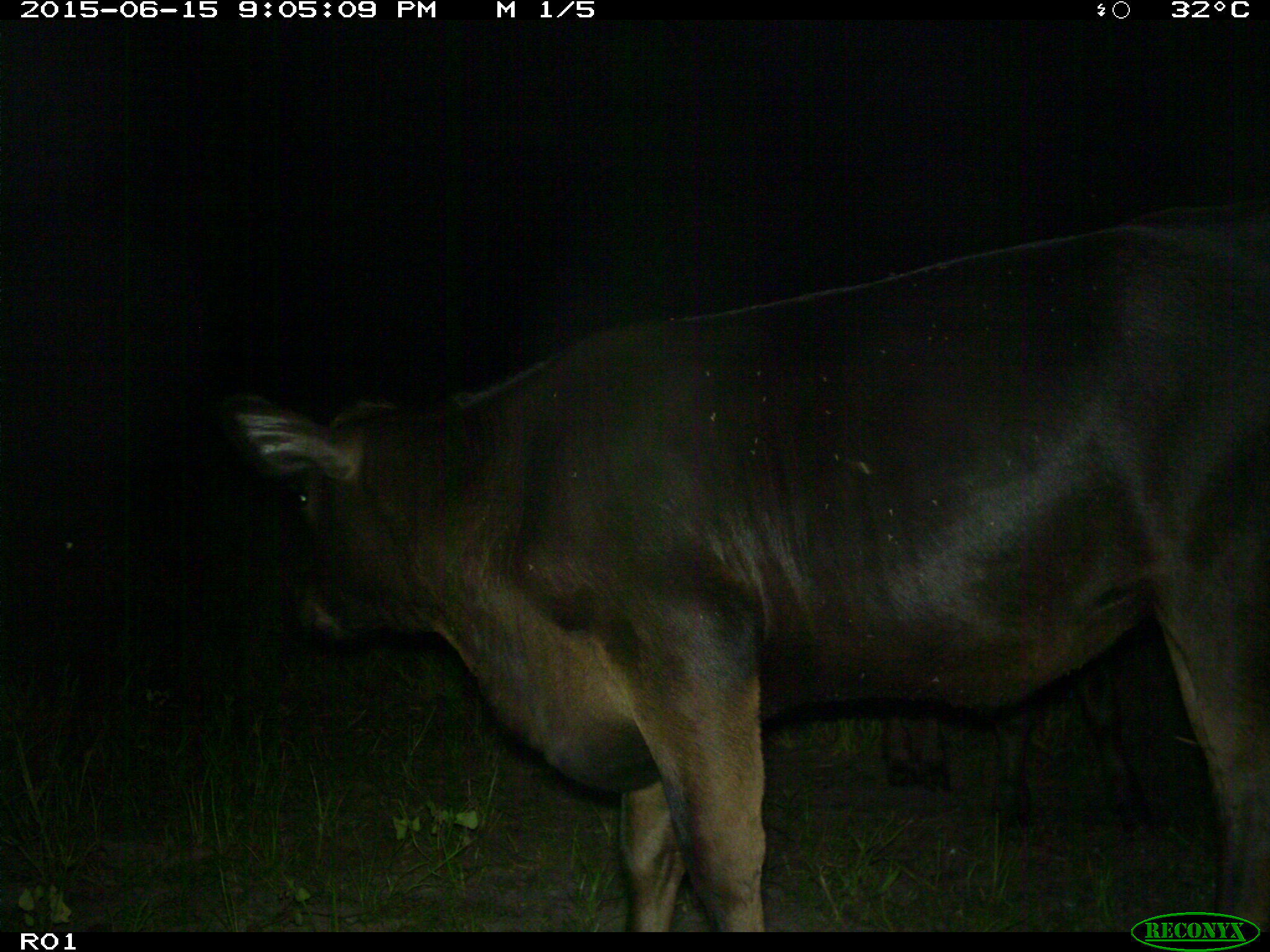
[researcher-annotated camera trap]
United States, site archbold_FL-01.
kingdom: Animalia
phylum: Chordata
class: Mammalia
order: Artiodactyla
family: Bovidae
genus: Bos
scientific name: Bos taurus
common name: domestic cow